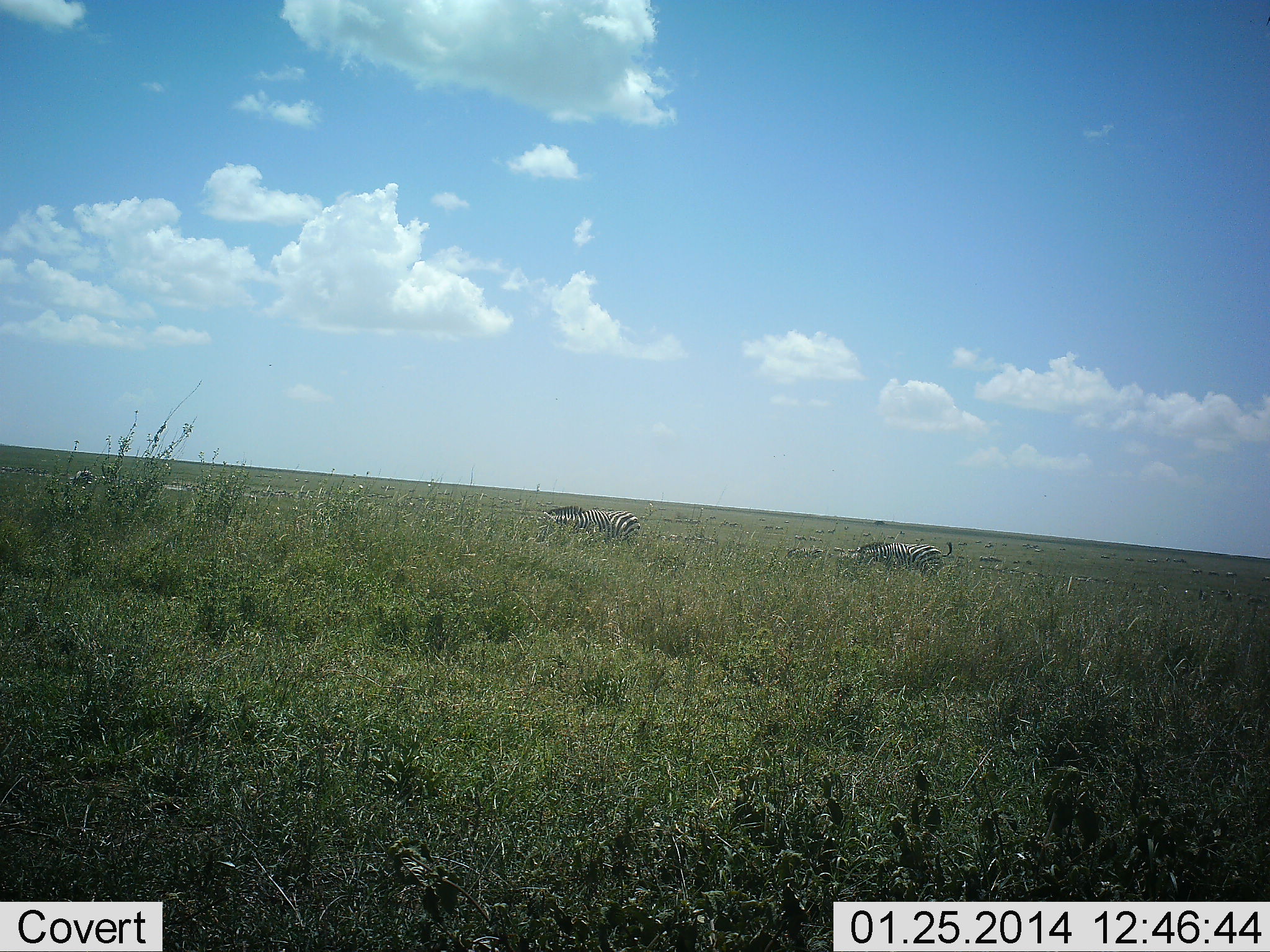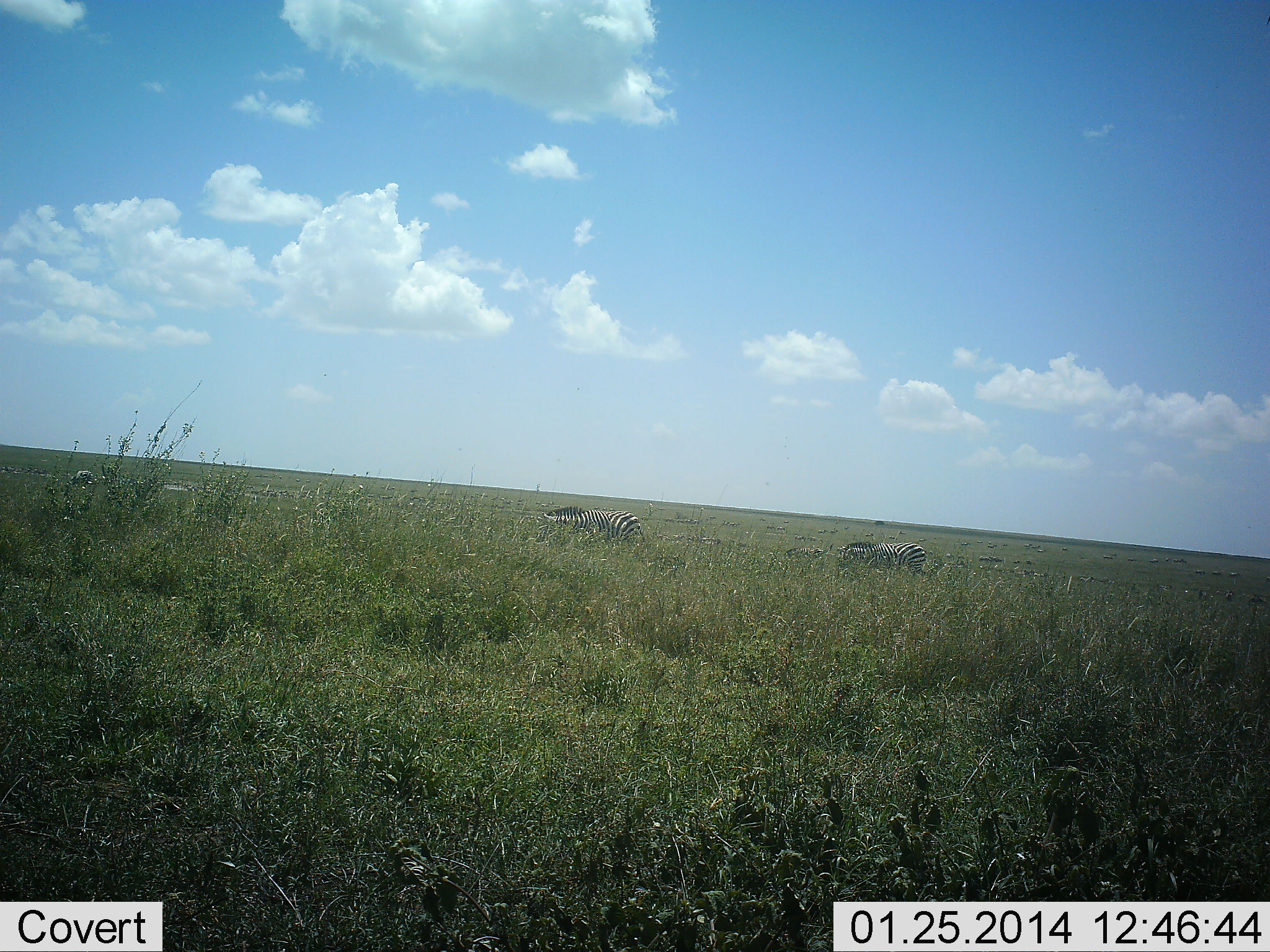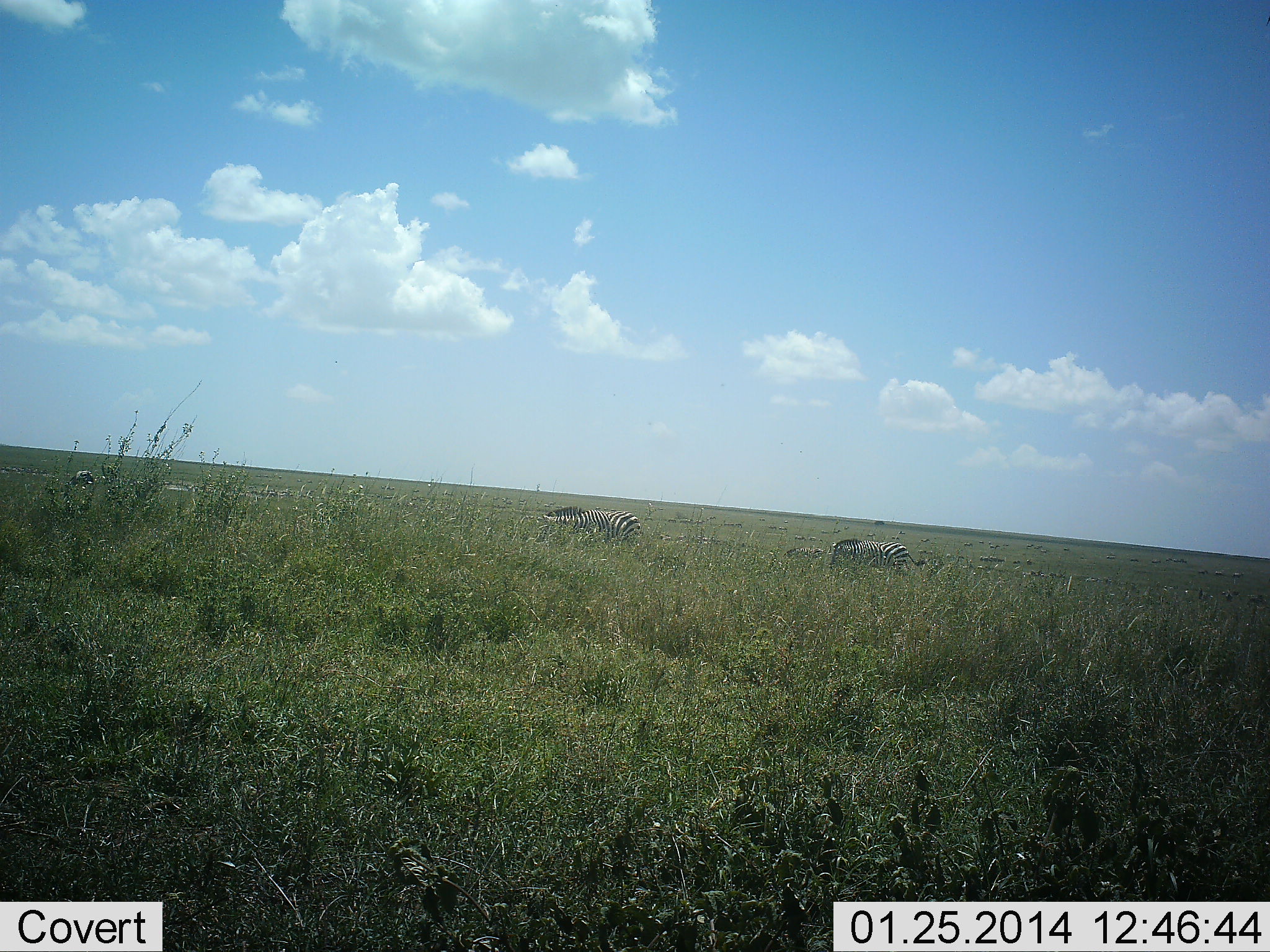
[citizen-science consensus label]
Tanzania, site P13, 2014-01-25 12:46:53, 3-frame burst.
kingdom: Animalia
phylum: Chordata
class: Mammalia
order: Perissodactyla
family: Equidae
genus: Equus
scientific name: Equus quagga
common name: plains zebra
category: zebra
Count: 3.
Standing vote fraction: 38%.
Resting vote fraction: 0%.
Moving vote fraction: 69%.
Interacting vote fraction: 0%.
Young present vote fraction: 0%.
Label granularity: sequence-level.